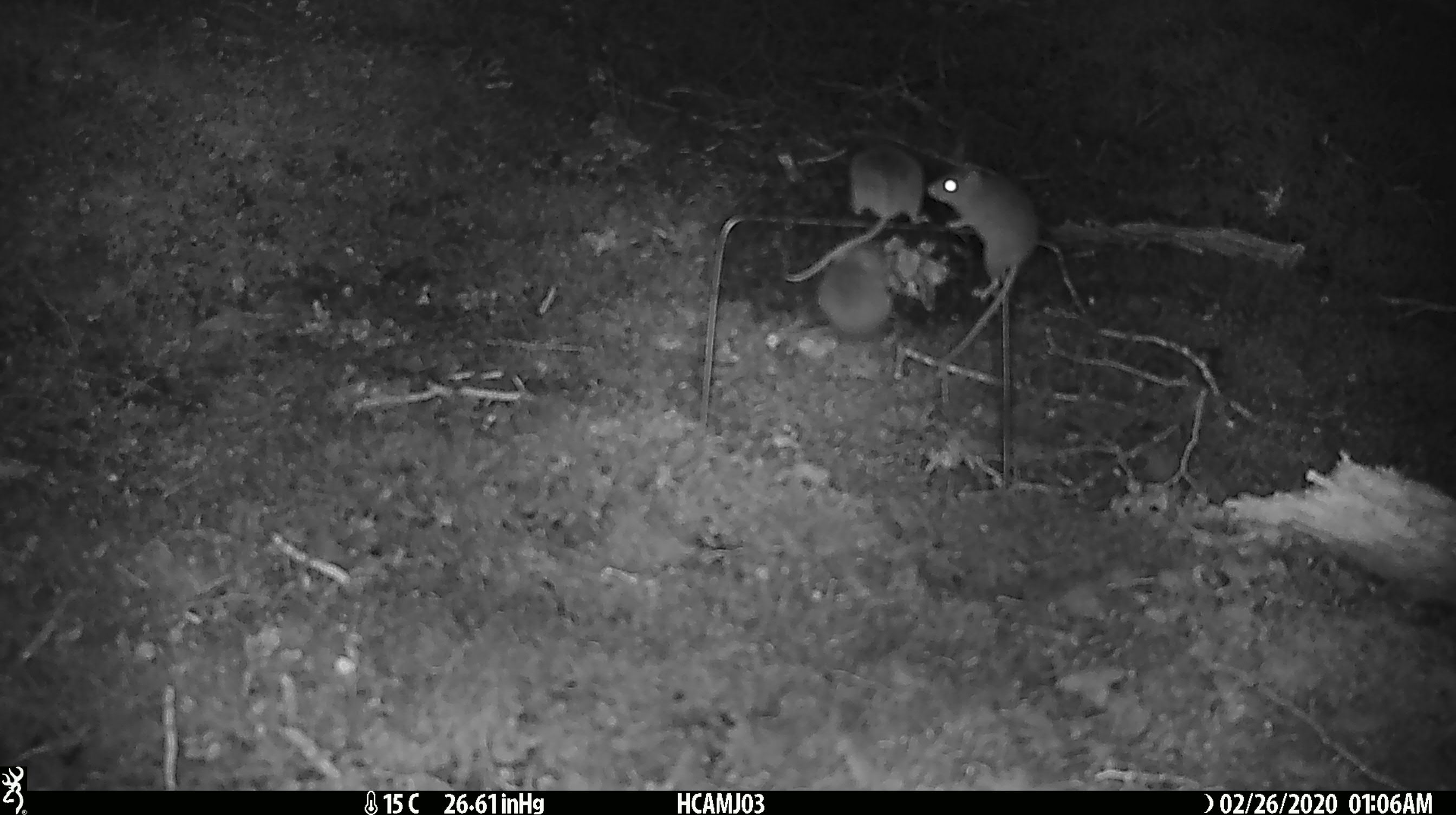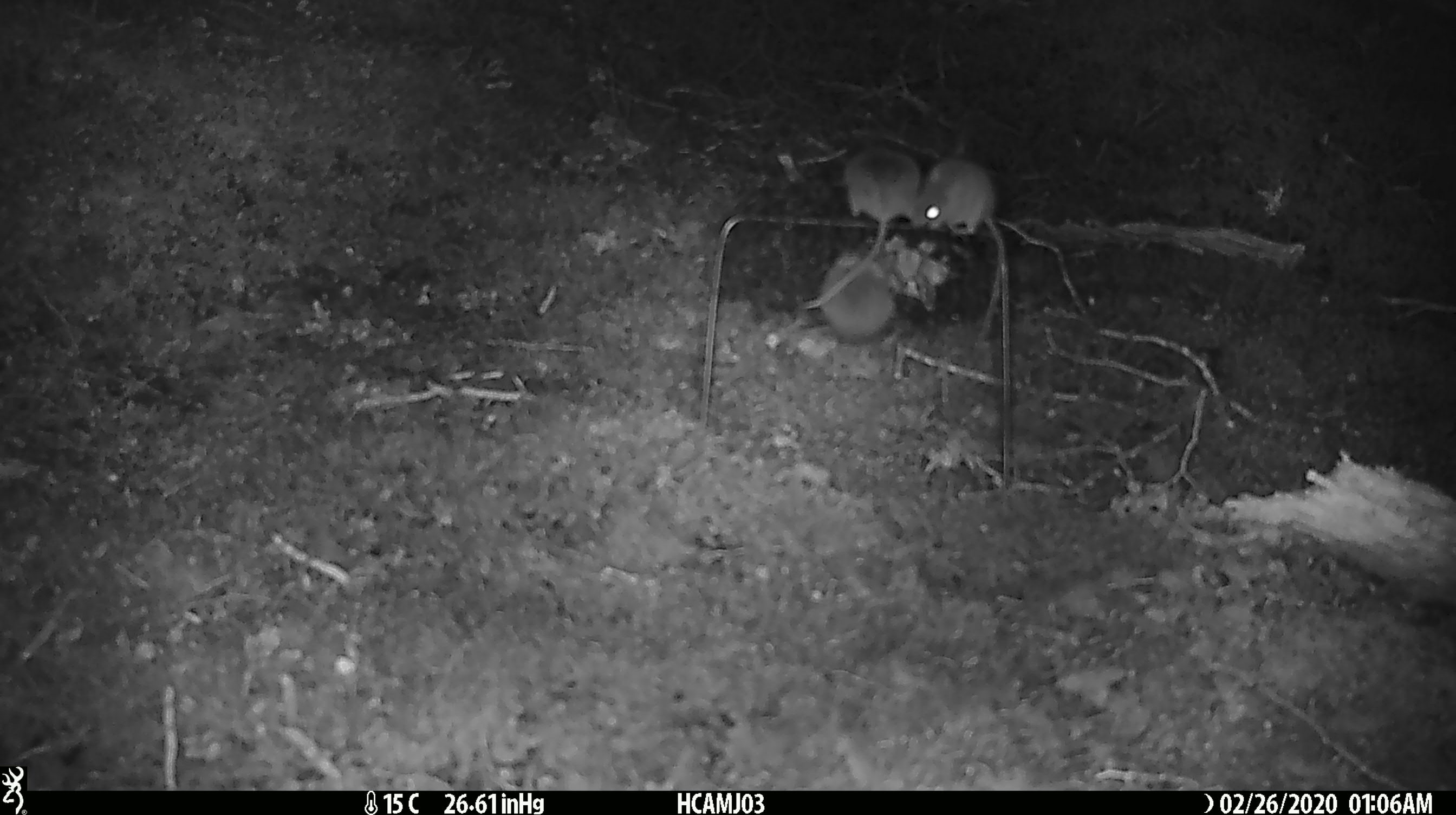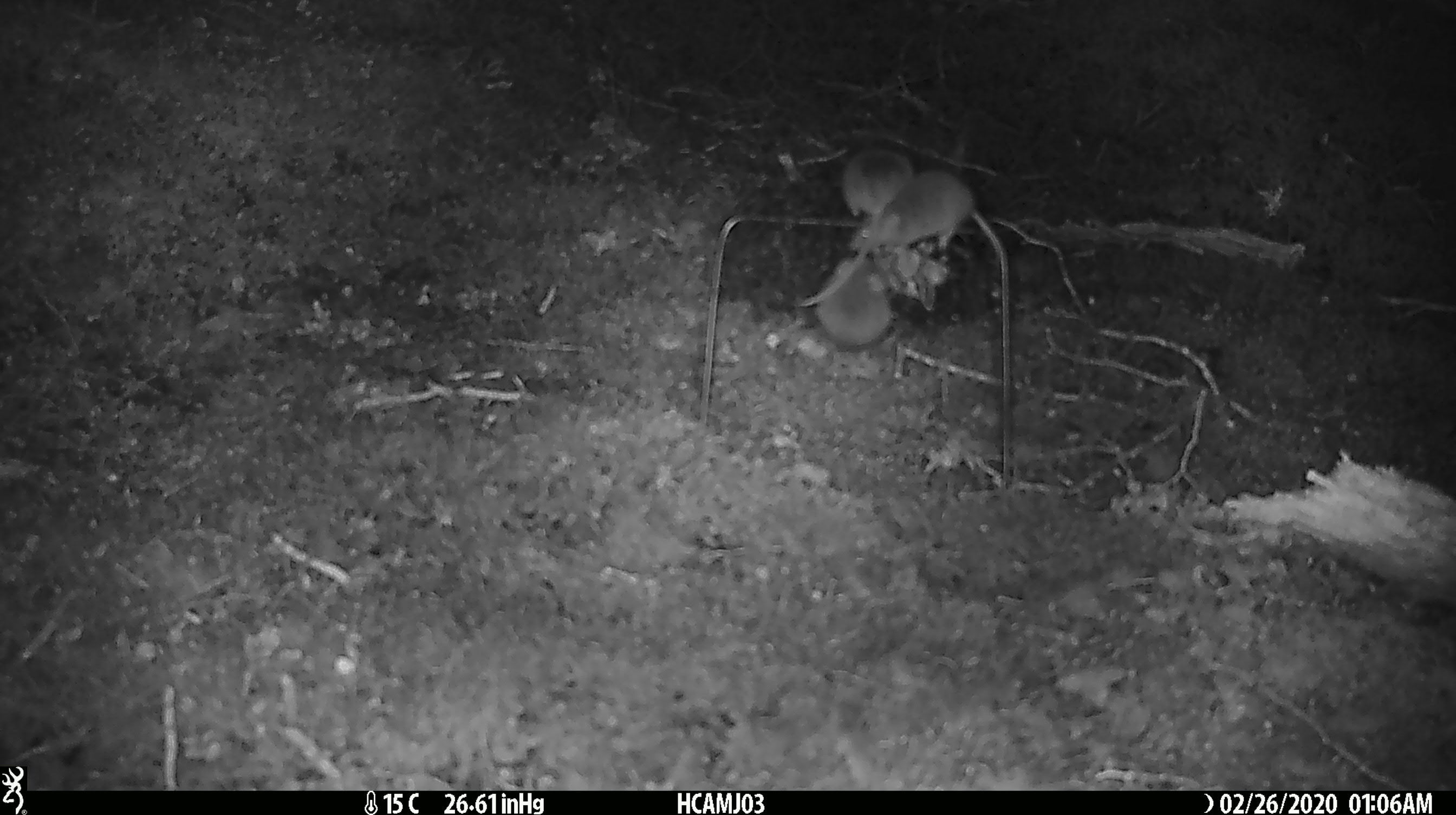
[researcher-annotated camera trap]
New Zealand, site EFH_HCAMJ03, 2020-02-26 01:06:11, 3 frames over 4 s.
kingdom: Animalia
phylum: Chordata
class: Mammalia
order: Rodentia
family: Muridae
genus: Mus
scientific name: Mus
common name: mouse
Mouse (Mus).